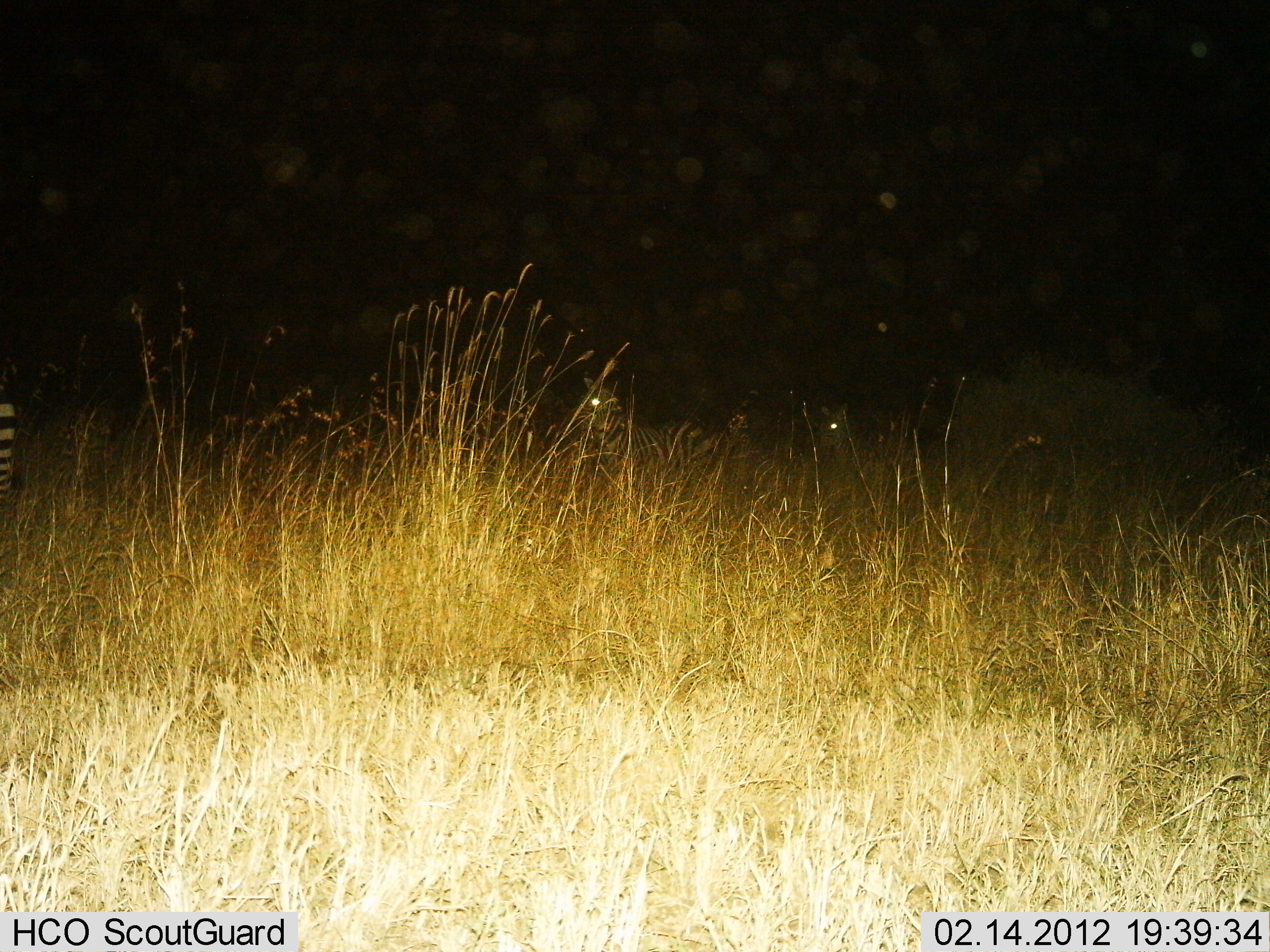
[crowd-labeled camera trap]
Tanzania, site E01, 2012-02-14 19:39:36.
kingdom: Animalia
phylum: Chordata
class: Mammalia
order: Perissodactyla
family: Equidae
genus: Equus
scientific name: Equus quagga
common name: plains zebra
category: zebra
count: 3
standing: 68%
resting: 21%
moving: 16%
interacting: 0%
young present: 0%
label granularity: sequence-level